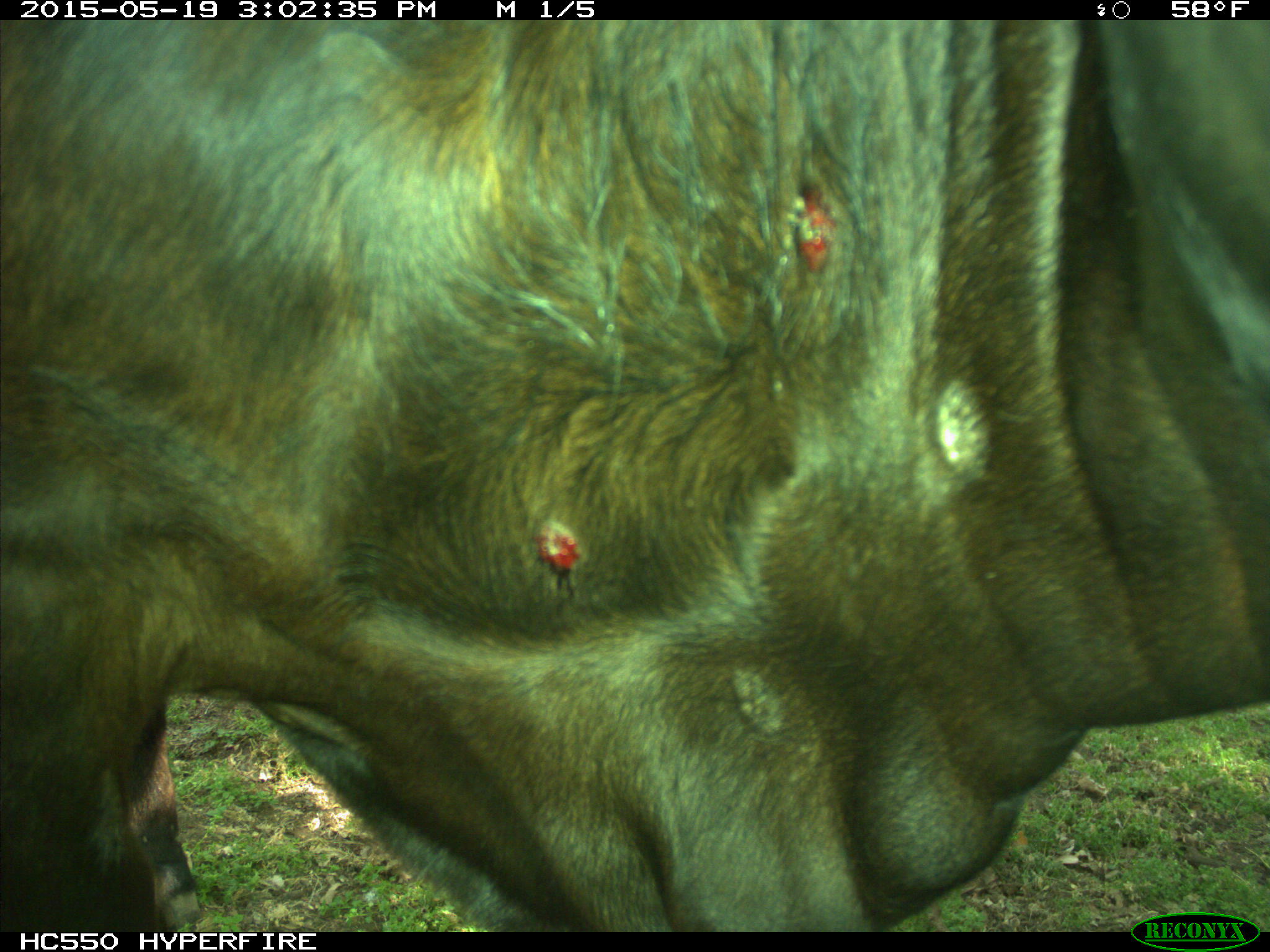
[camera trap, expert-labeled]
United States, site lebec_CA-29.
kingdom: Animalia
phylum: Chordata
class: Mammalia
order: Artiodactyla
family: Bovidae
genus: Bos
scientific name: Bos taurus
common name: domestic cow